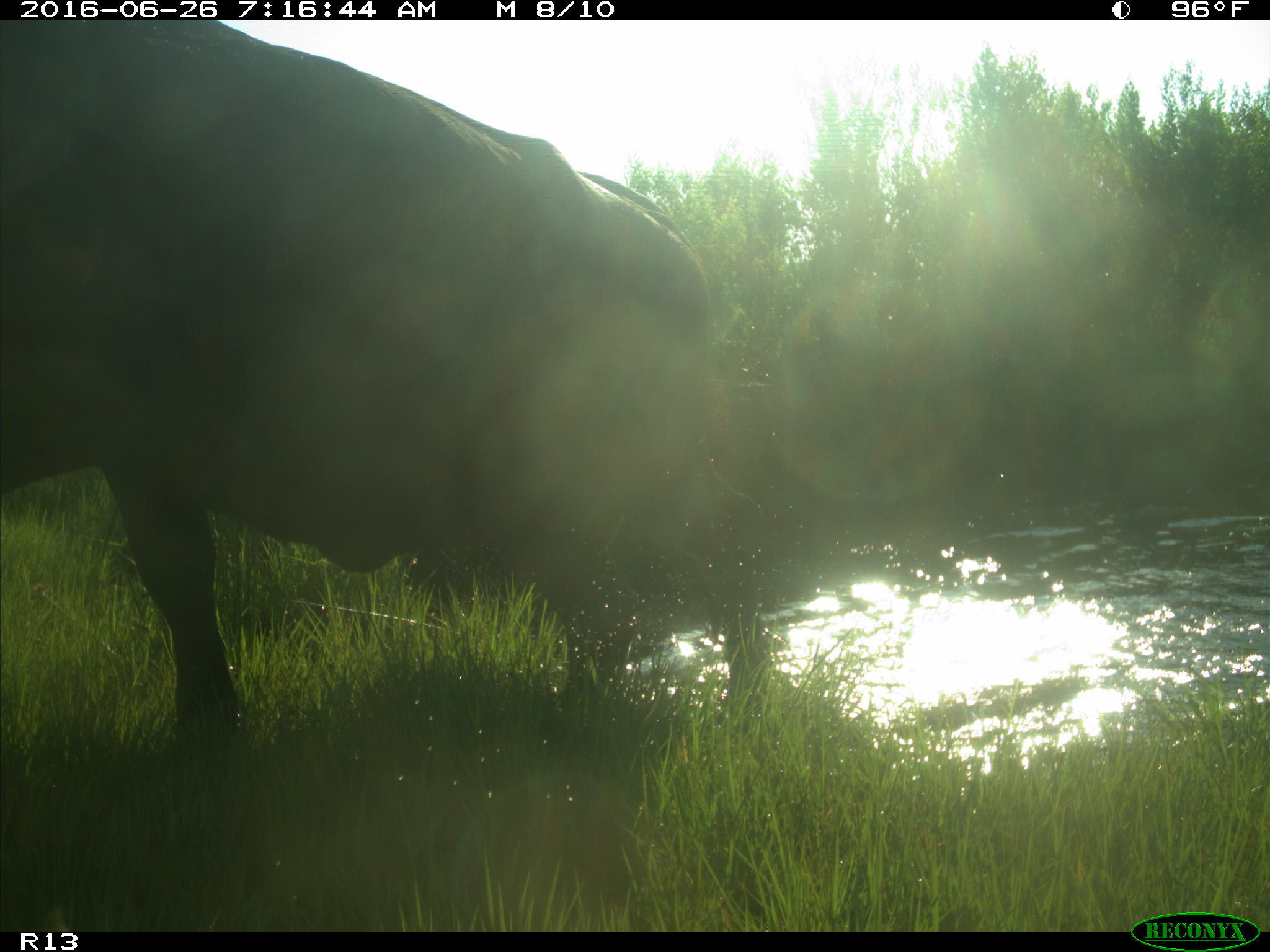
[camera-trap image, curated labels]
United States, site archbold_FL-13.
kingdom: Animalia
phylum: Chordata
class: Mammalia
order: Artiodactyla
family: Bovidae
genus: Bos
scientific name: Bos taurus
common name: domestic cow